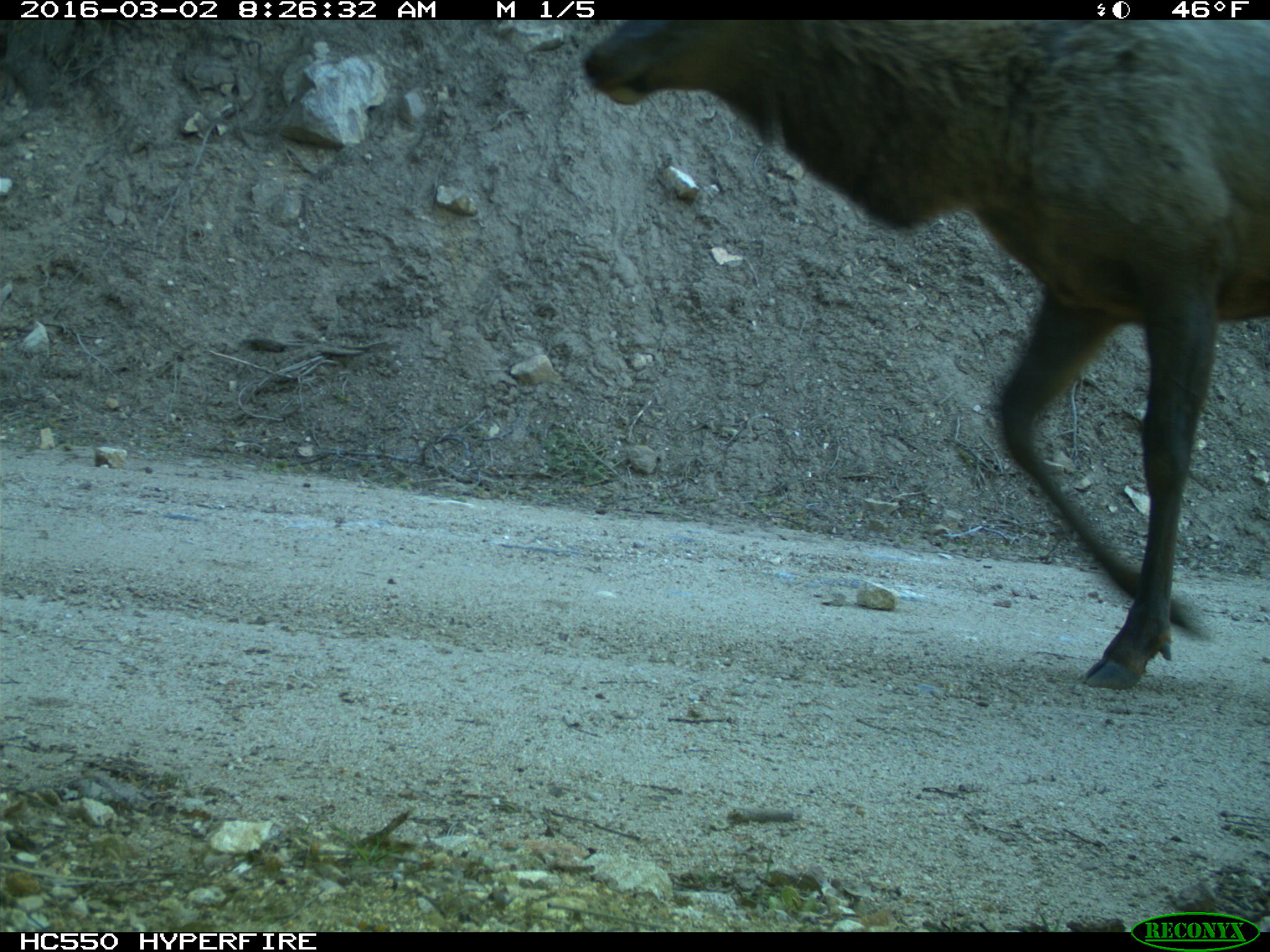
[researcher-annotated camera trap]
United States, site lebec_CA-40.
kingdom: Animalia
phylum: Chordata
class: Mammalia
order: Artiodactyla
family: Cervidae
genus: Cervus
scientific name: Cervus canadensis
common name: elk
Cervus canadensis (elk).